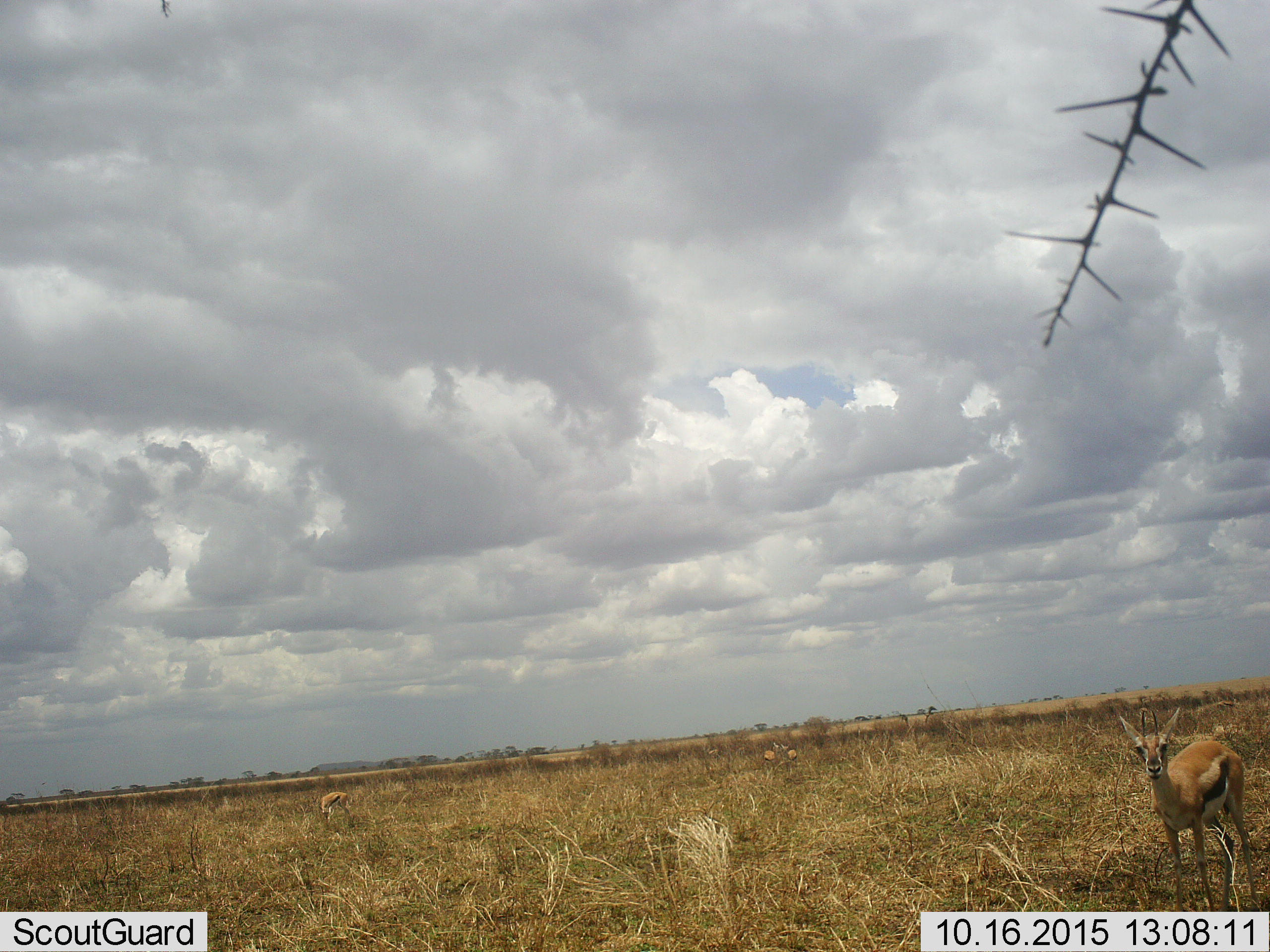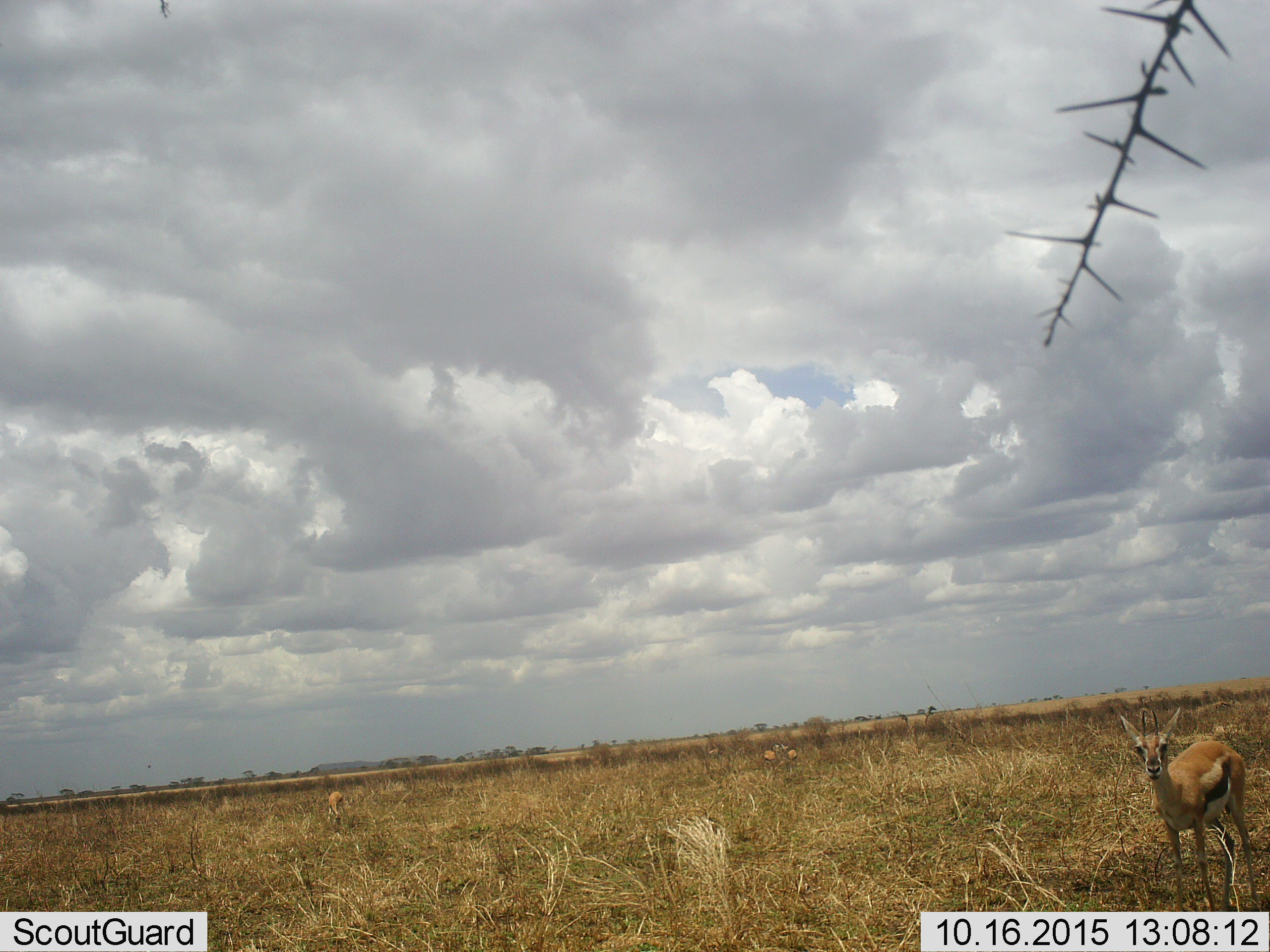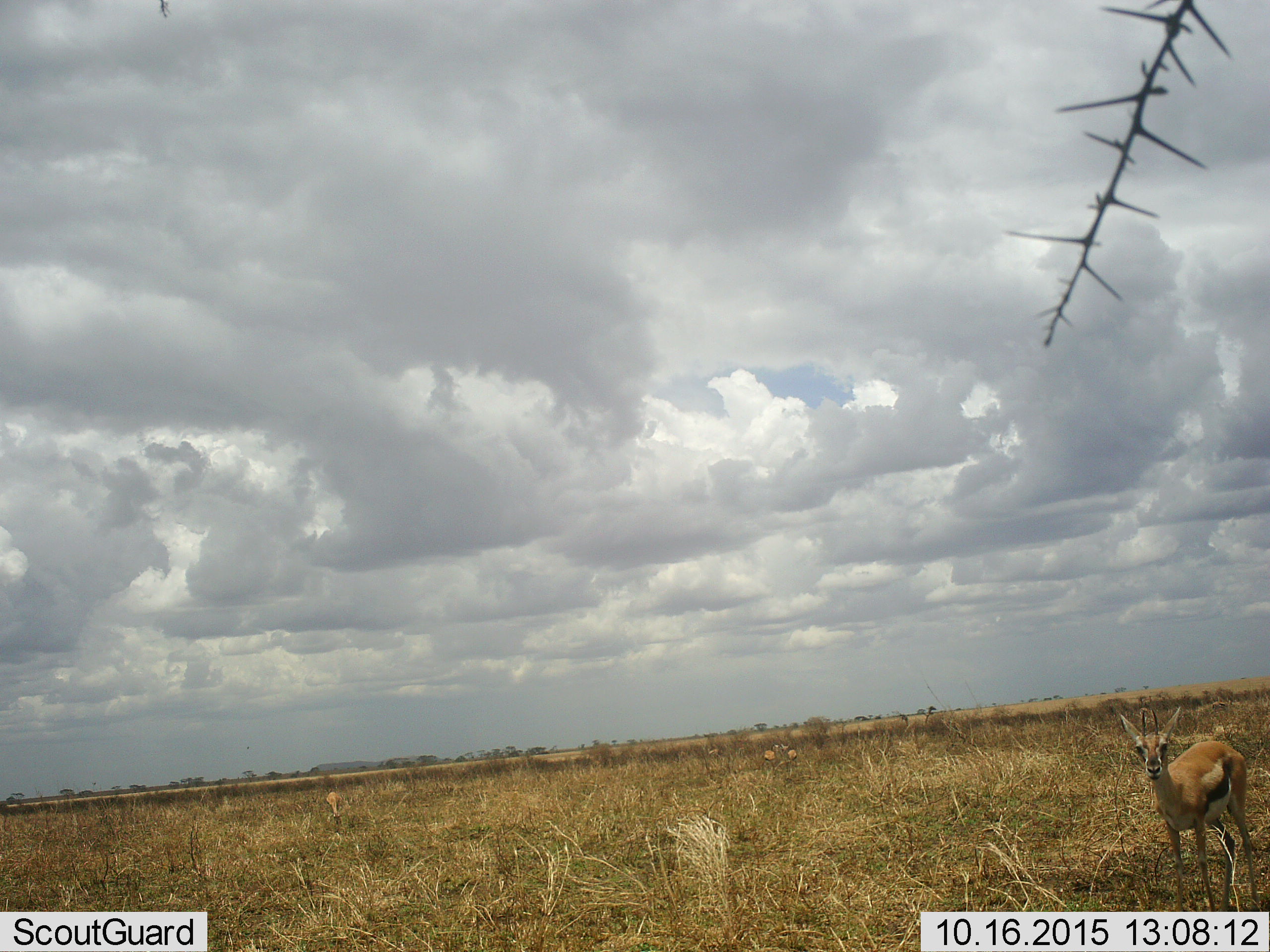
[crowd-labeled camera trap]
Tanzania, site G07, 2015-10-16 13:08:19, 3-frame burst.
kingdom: Animalia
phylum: Chordata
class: Mammalia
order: Artiodactyla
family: Bovidae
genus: Eudorcas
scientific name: Eudorcas thomsonii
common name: thomson's gazelle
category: gazellethomsons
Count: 4.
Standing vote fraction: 78%.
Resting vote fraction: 0%.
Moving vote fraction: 33%.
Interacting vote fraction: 0%.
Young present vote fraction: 0%.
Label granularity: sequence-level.